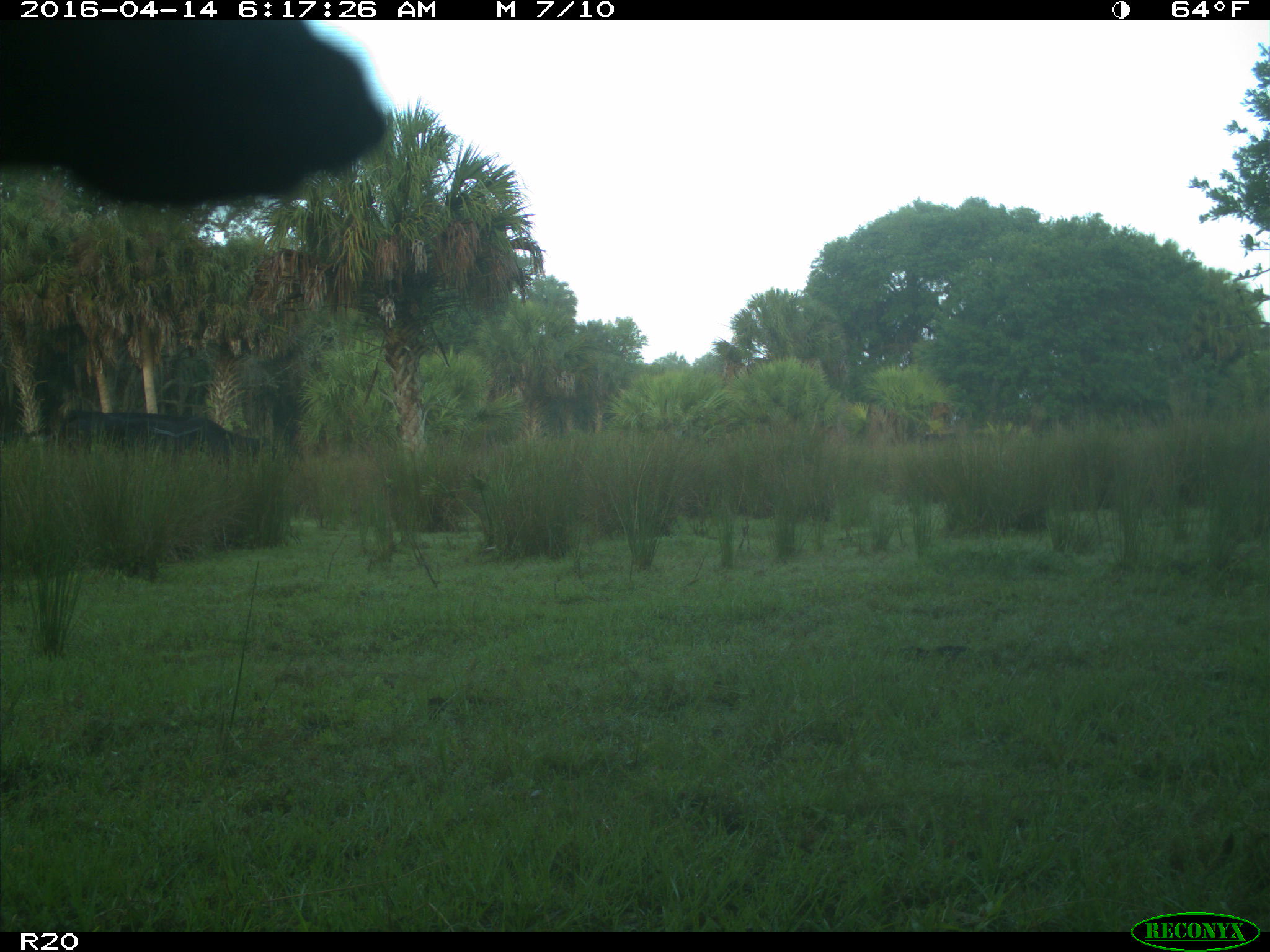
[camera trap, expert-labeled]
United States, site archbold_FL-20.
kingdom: Animalia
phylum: Chordata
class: Mammalia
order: Artiodactyla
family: Bovidae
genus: Bos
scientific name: Bos taurus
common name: domestic cow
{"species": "Bos taurus (domestic cow)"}